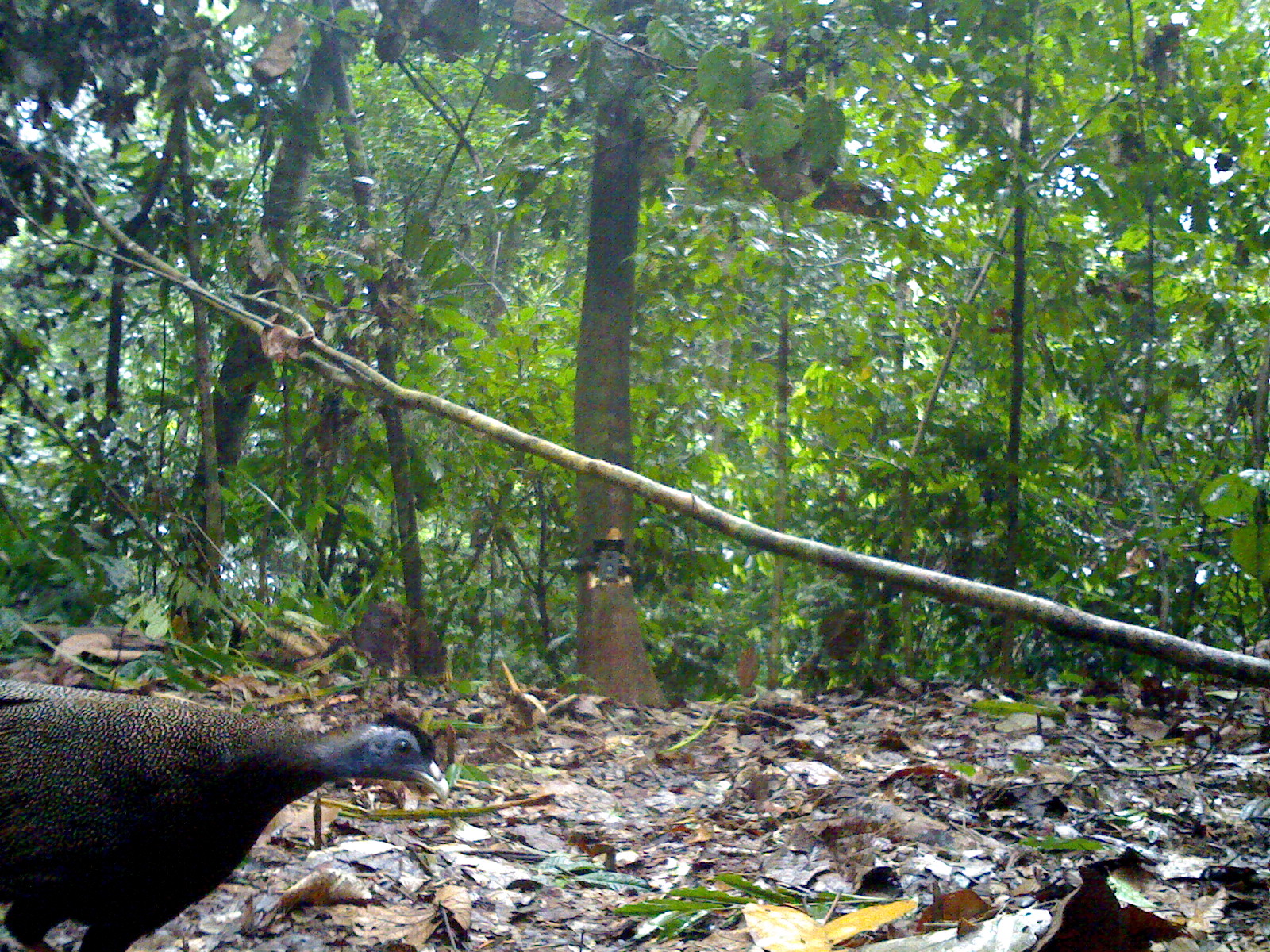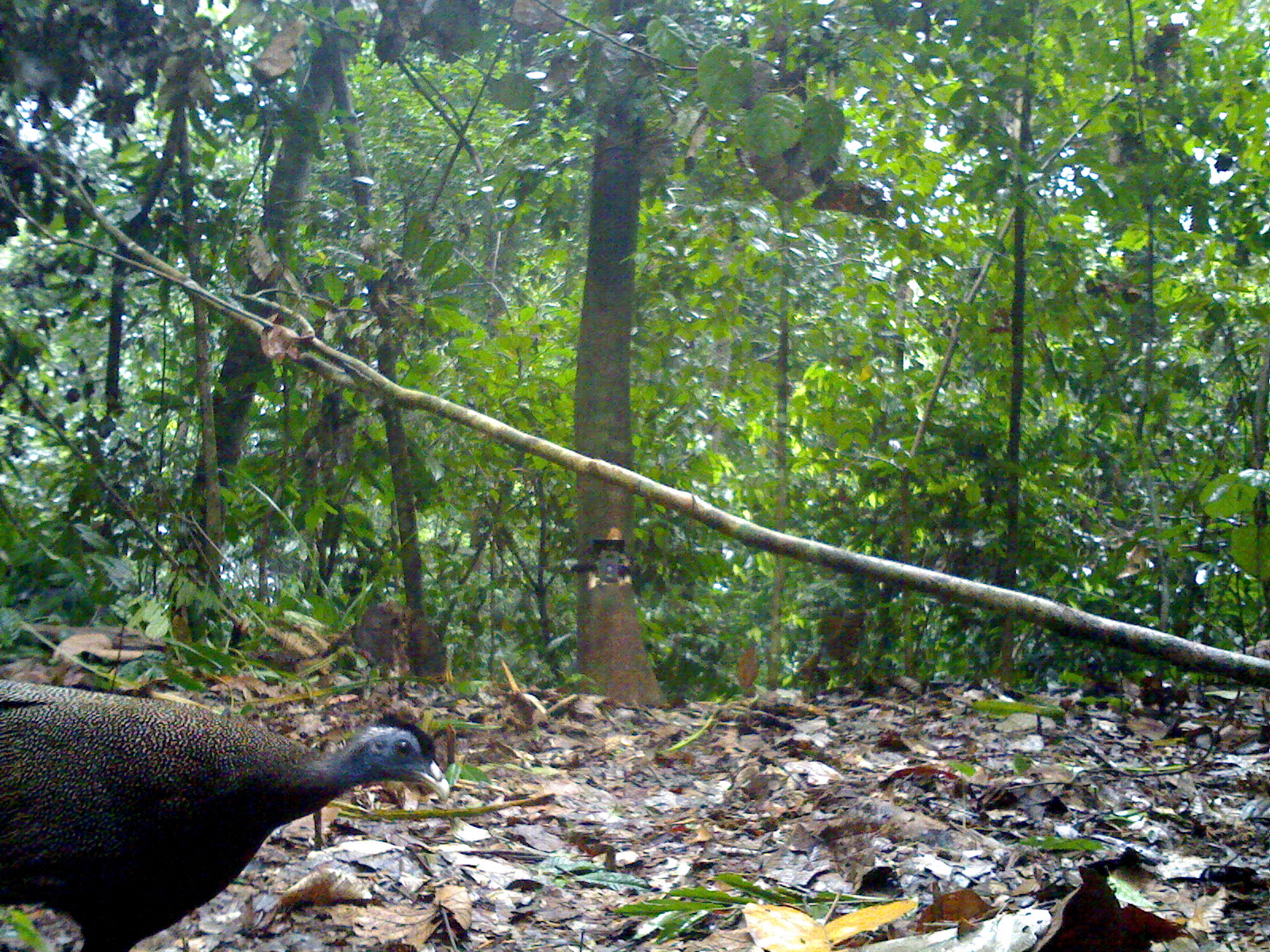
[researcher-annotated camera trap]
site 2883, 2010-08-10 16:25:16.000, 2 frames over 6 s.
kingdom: Animalia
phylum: Chordata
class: Aves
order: Galliformes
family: Phasianidae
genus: Argusianus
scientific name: Argusianus argus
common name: great argus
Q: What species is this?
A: Argusianus argus (great argus).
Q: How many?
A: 1.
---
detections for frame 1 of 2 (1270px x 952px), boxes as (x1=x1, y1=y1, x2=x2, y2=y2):
argusianus argus: (x1=0, y1=675, x2=449, y2=952)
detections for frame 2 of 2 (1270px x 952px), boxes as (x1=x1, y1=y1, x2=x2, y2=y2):
argusianus argus: (x1=0, y1=674, x2=452, y2=952)